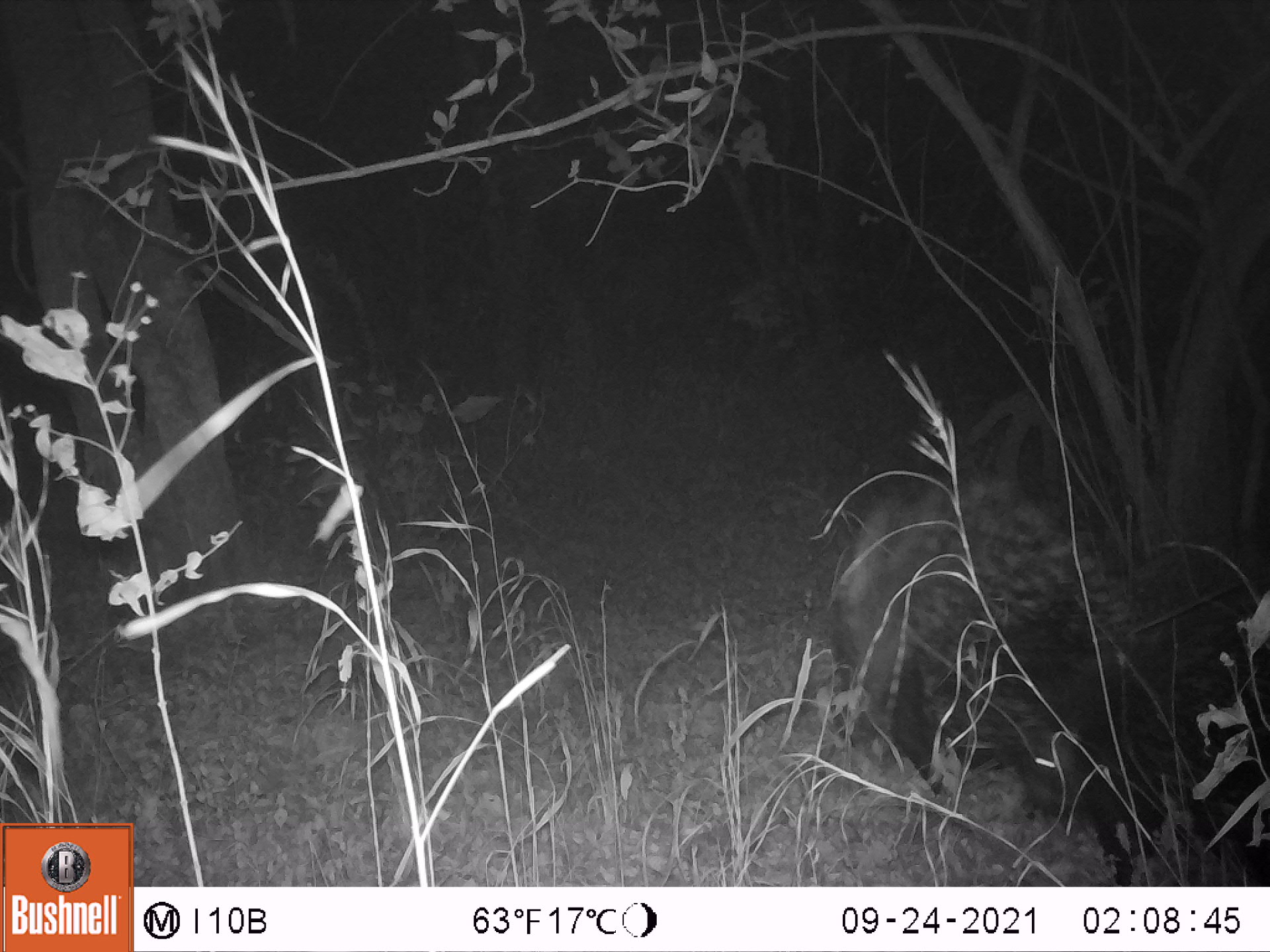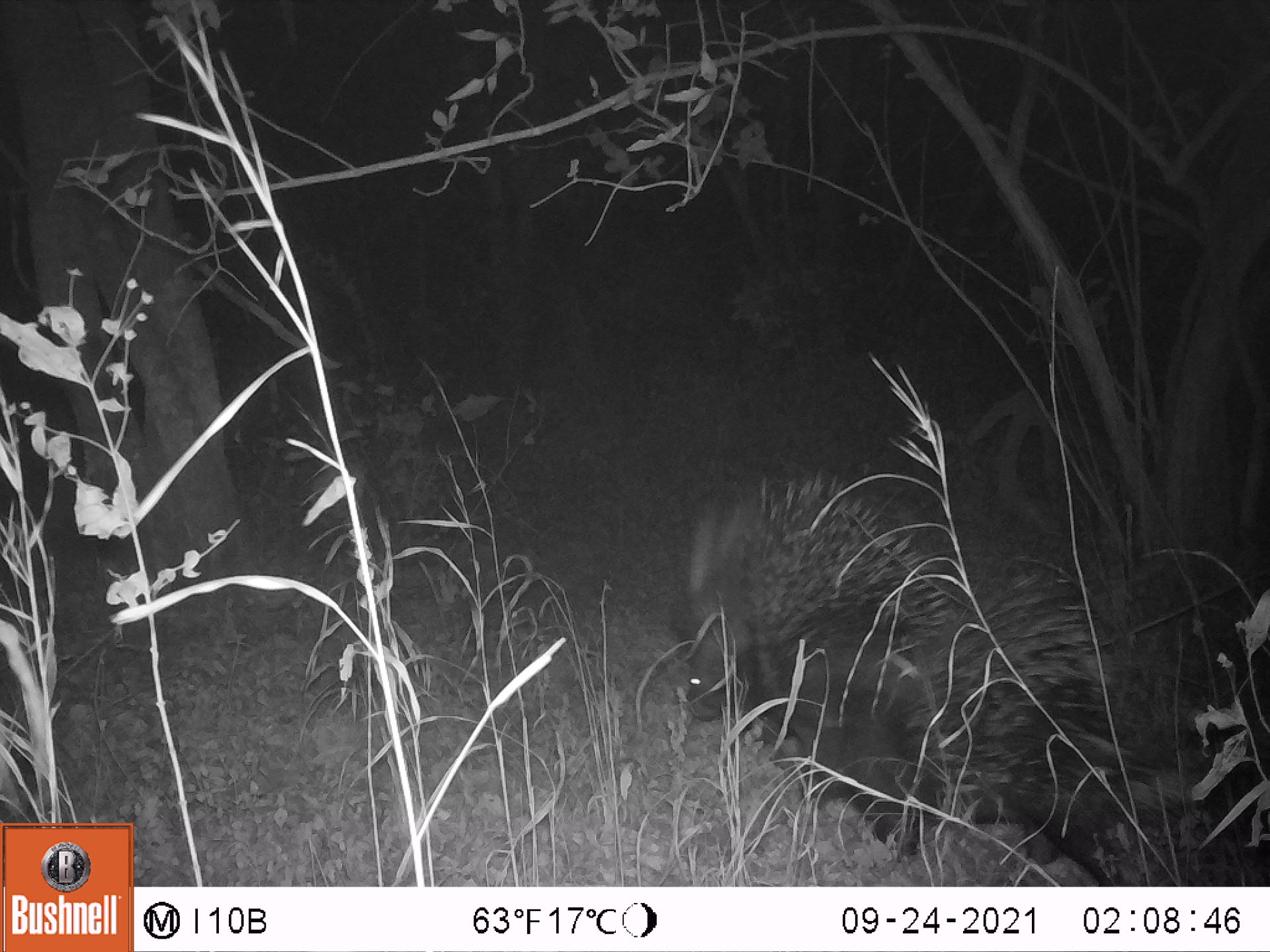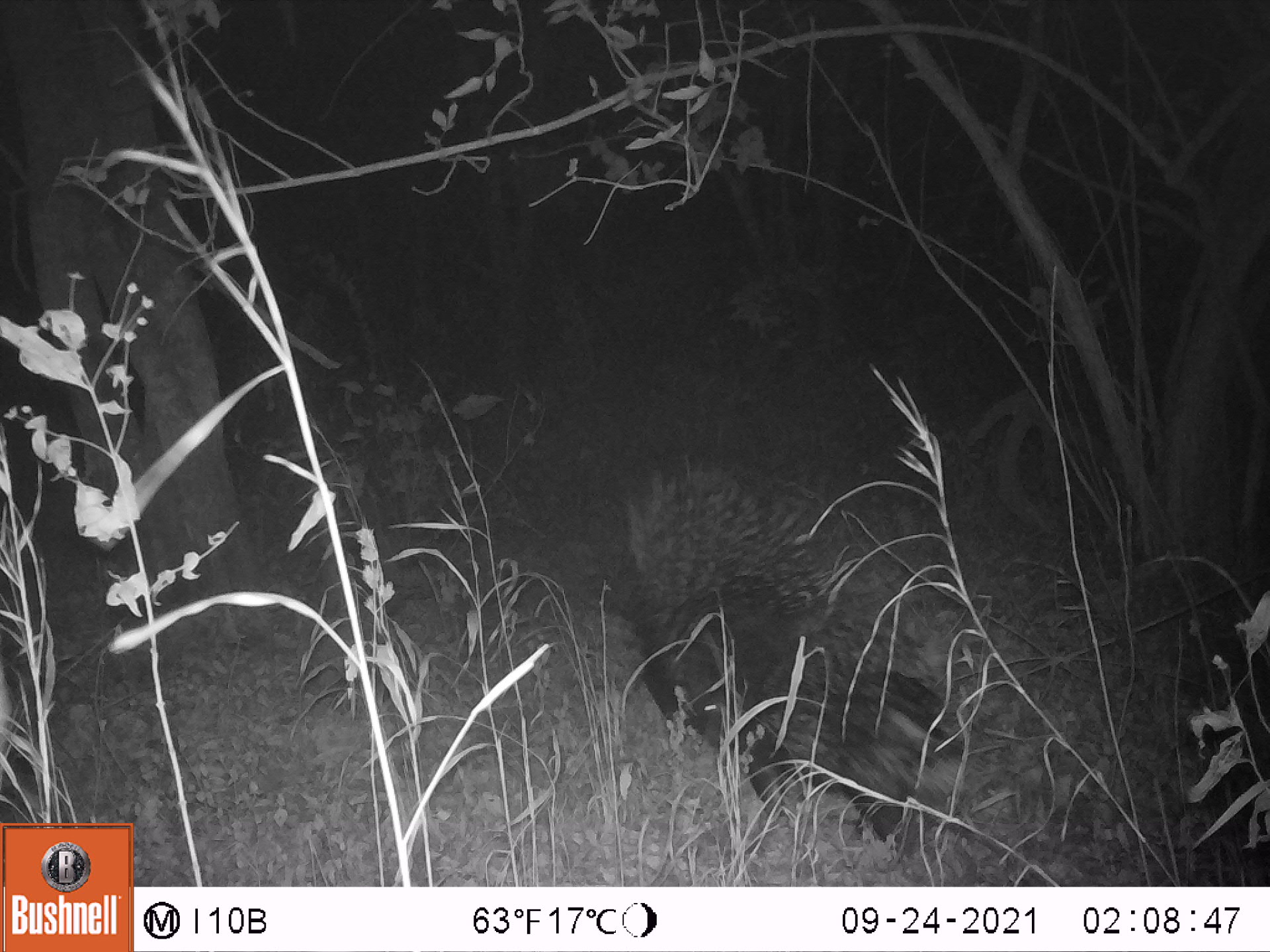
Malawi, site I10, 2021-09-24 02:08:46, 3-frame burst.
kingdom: Animalia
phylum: Chordata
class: Mammalia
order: Rodentia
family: Hystricidae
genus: Hystrix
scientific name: Hystrix africaeaustralis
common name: cape porcupine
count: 1